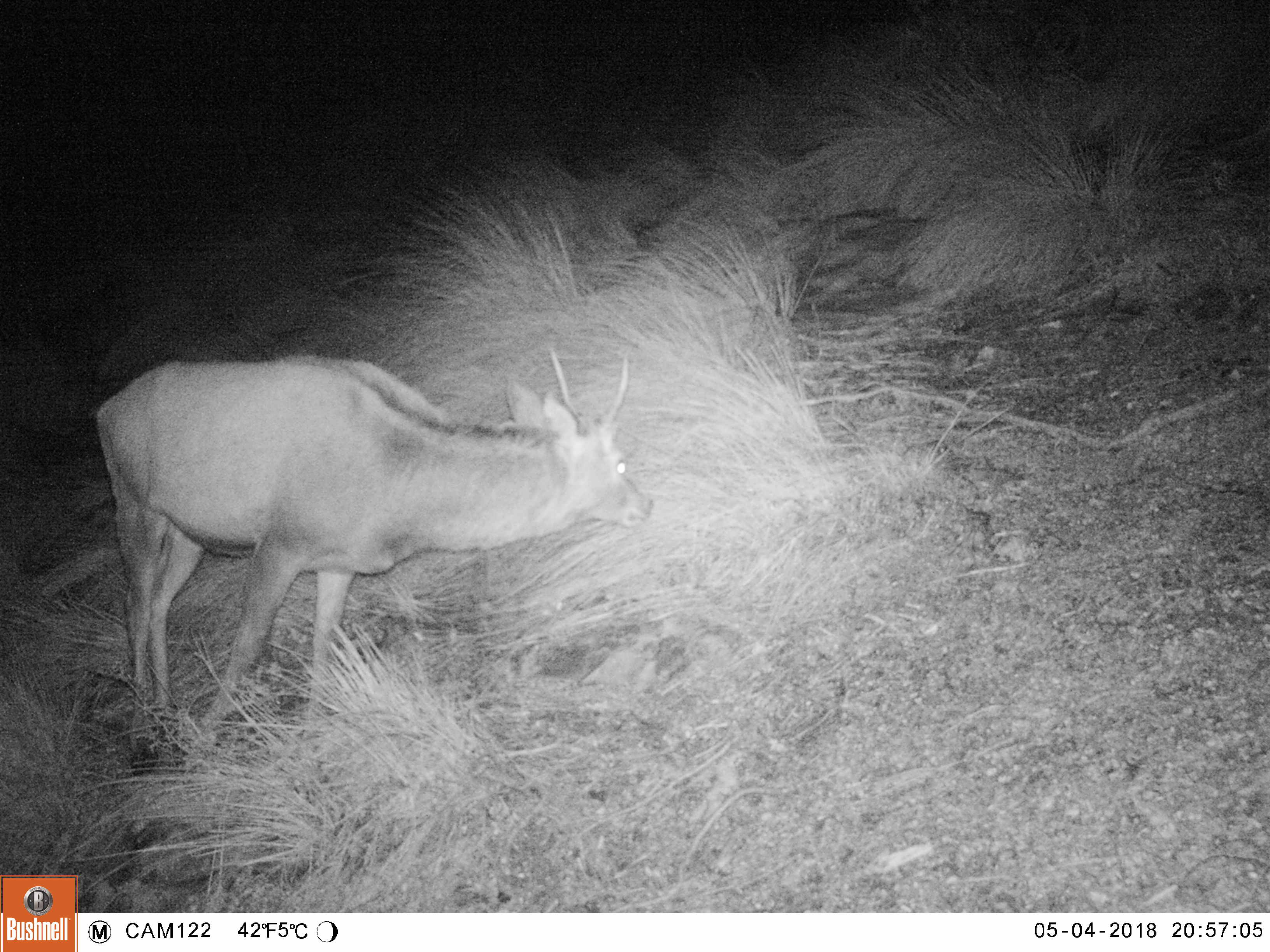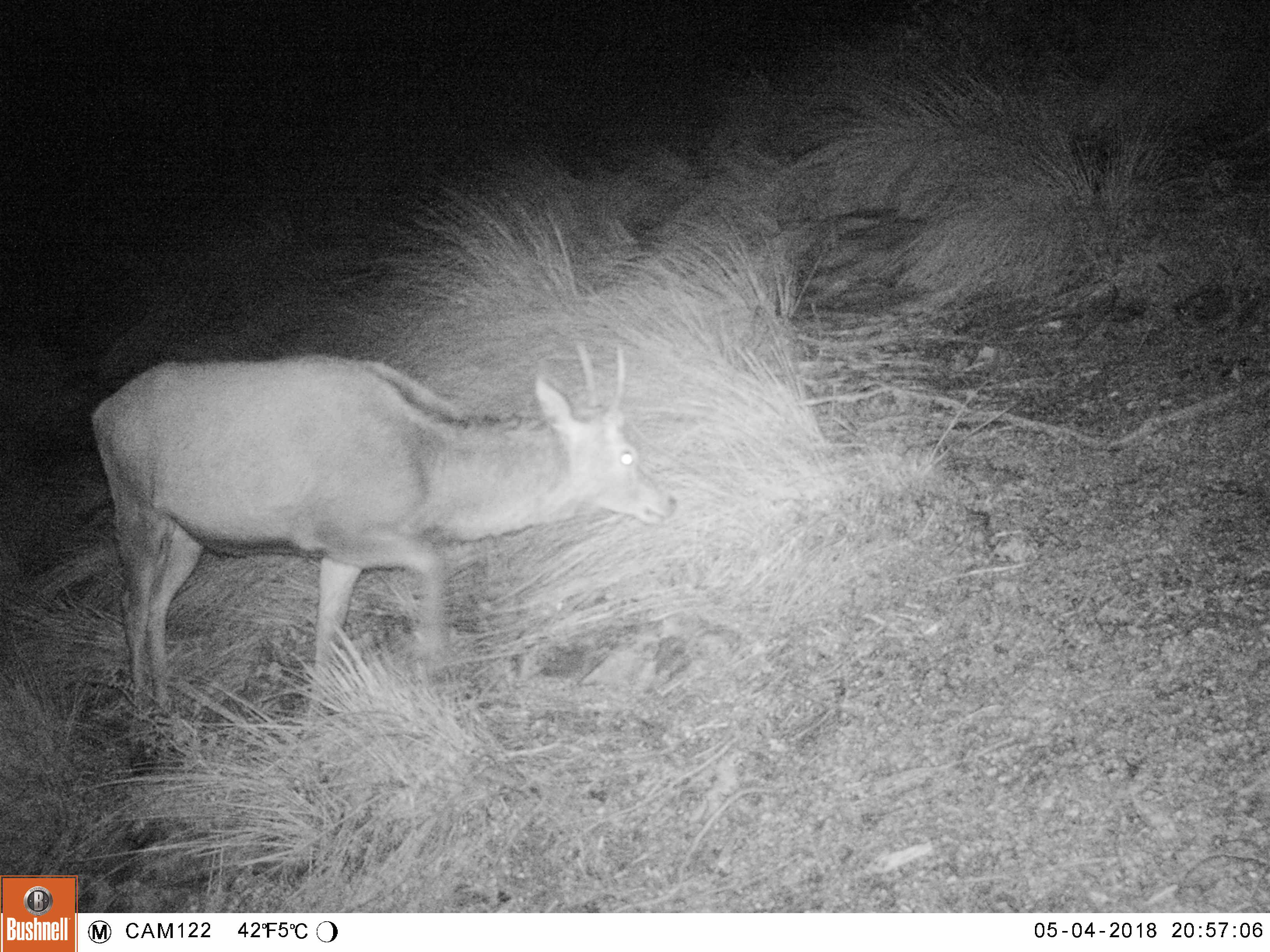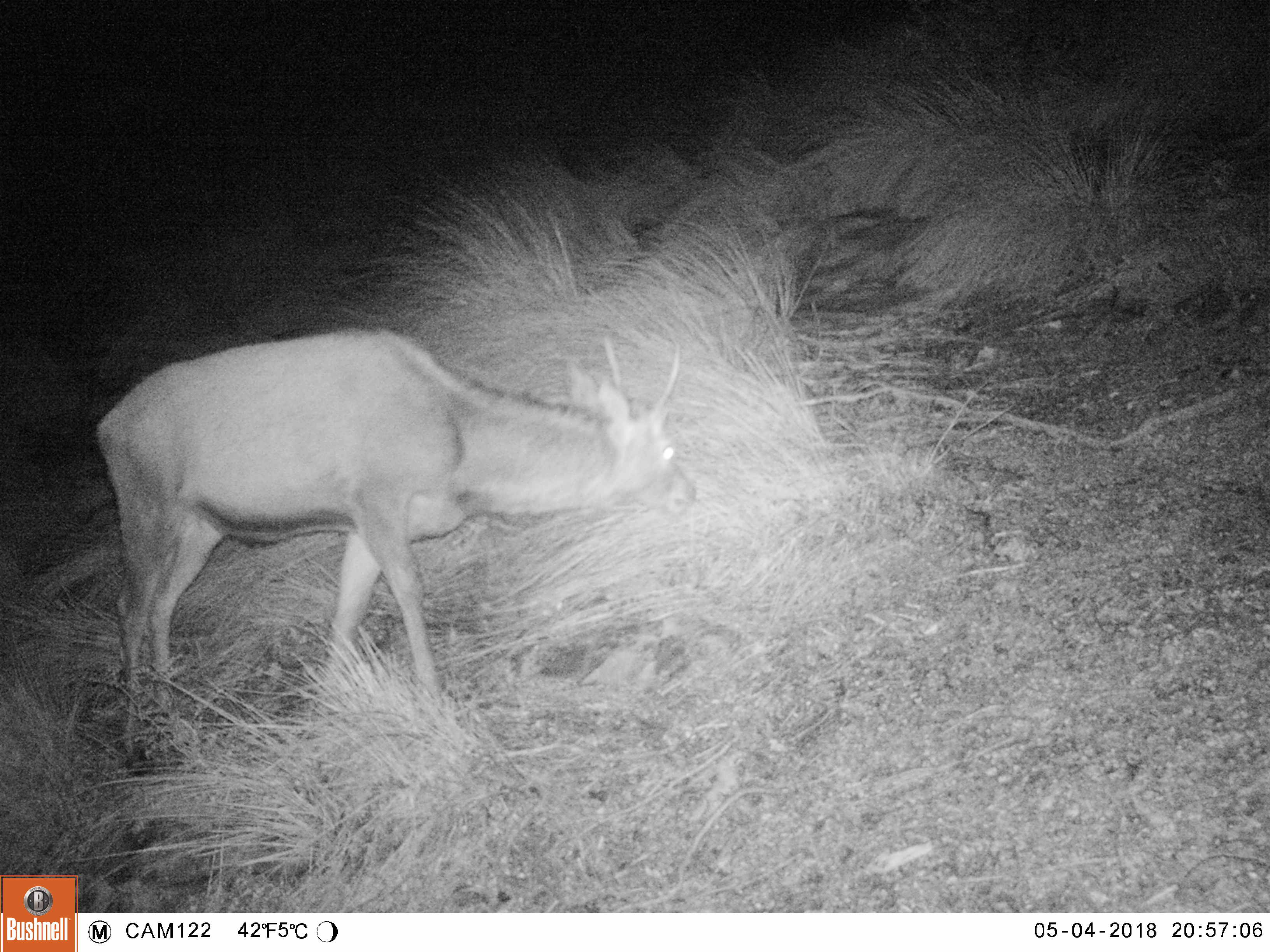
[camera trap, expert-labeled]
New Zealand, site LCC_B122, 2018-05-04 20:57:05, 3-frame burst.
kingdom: Animalia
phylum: Chordata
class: Mammalia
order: Artiodactyla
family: Cervidae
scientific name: Cervidae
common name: deer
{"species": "deer (Cervidae)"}